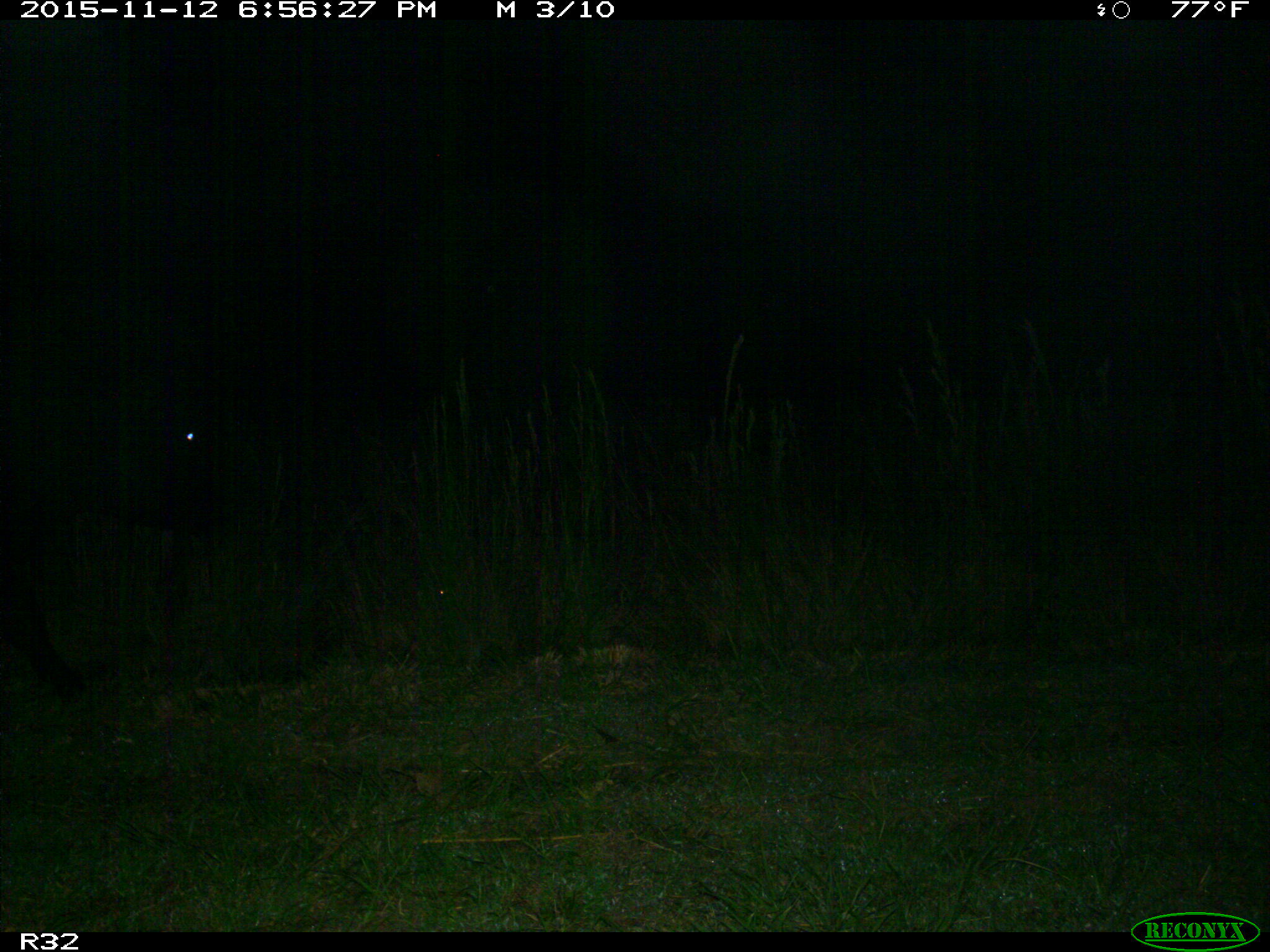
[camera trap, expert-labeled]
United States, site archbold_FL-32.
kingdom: Animalia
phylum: Chordata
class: Mammalia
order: Artiodactyla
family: Bovidae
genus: Bos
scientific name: Bos taurus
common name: domestic cow